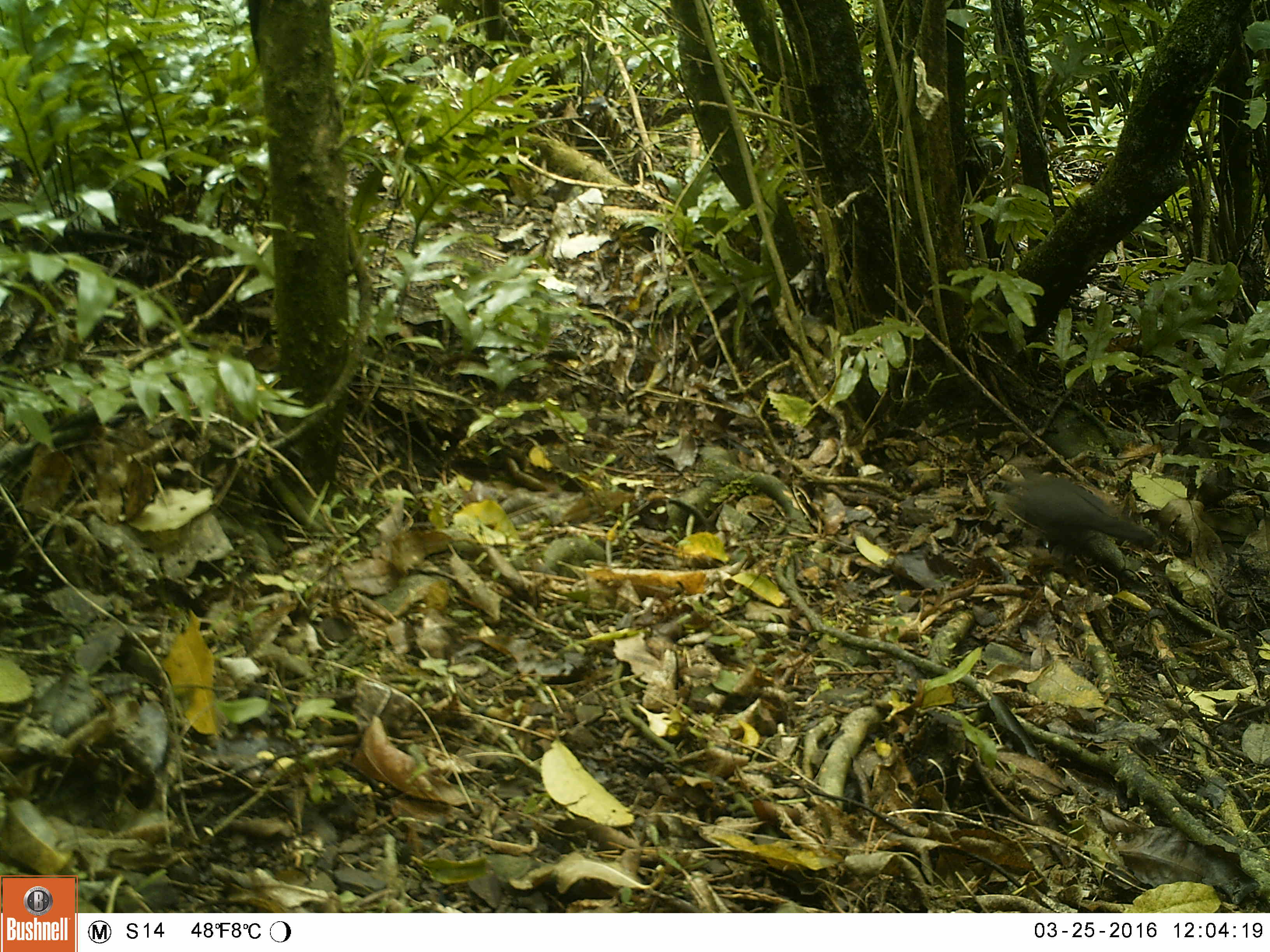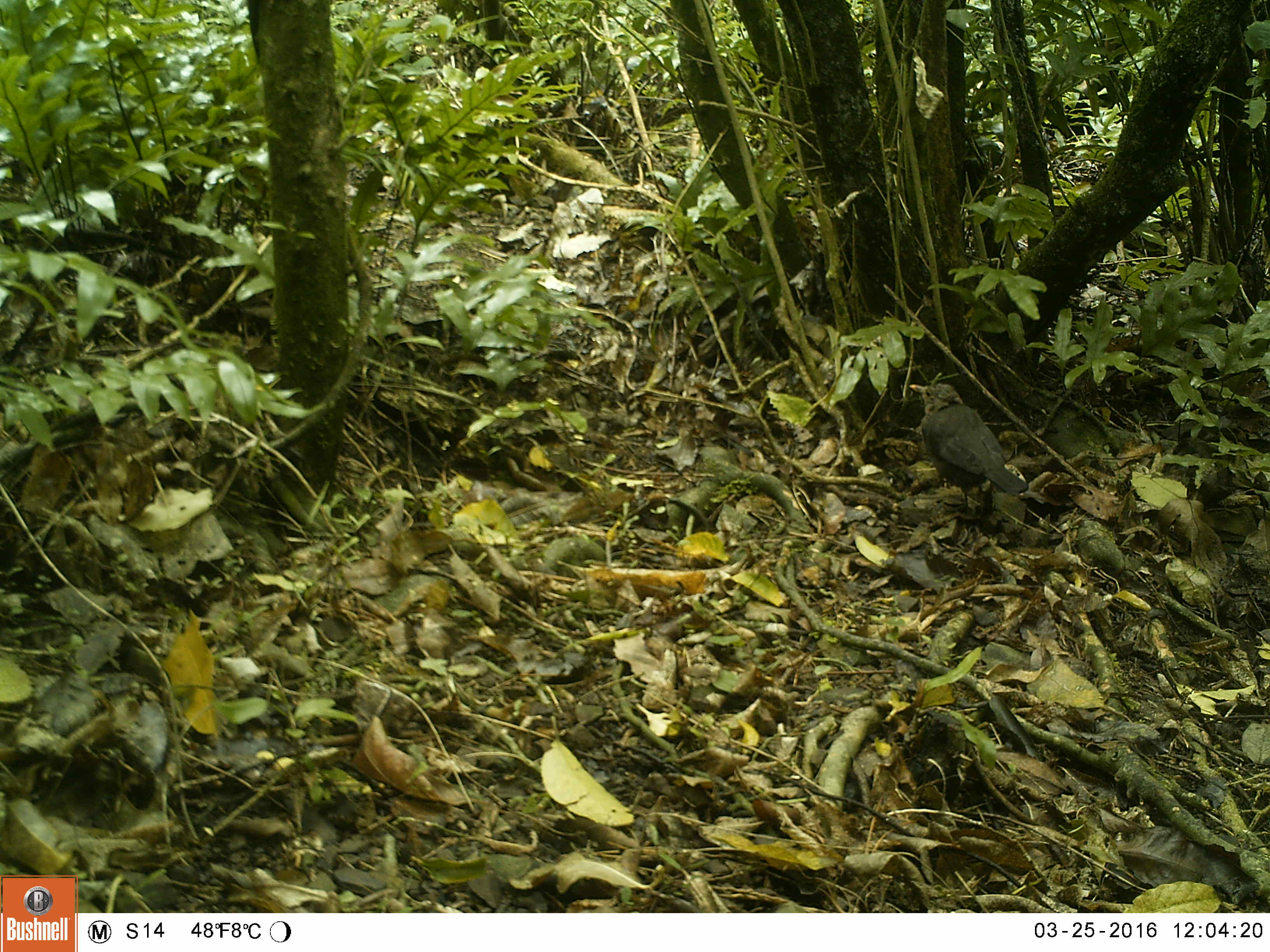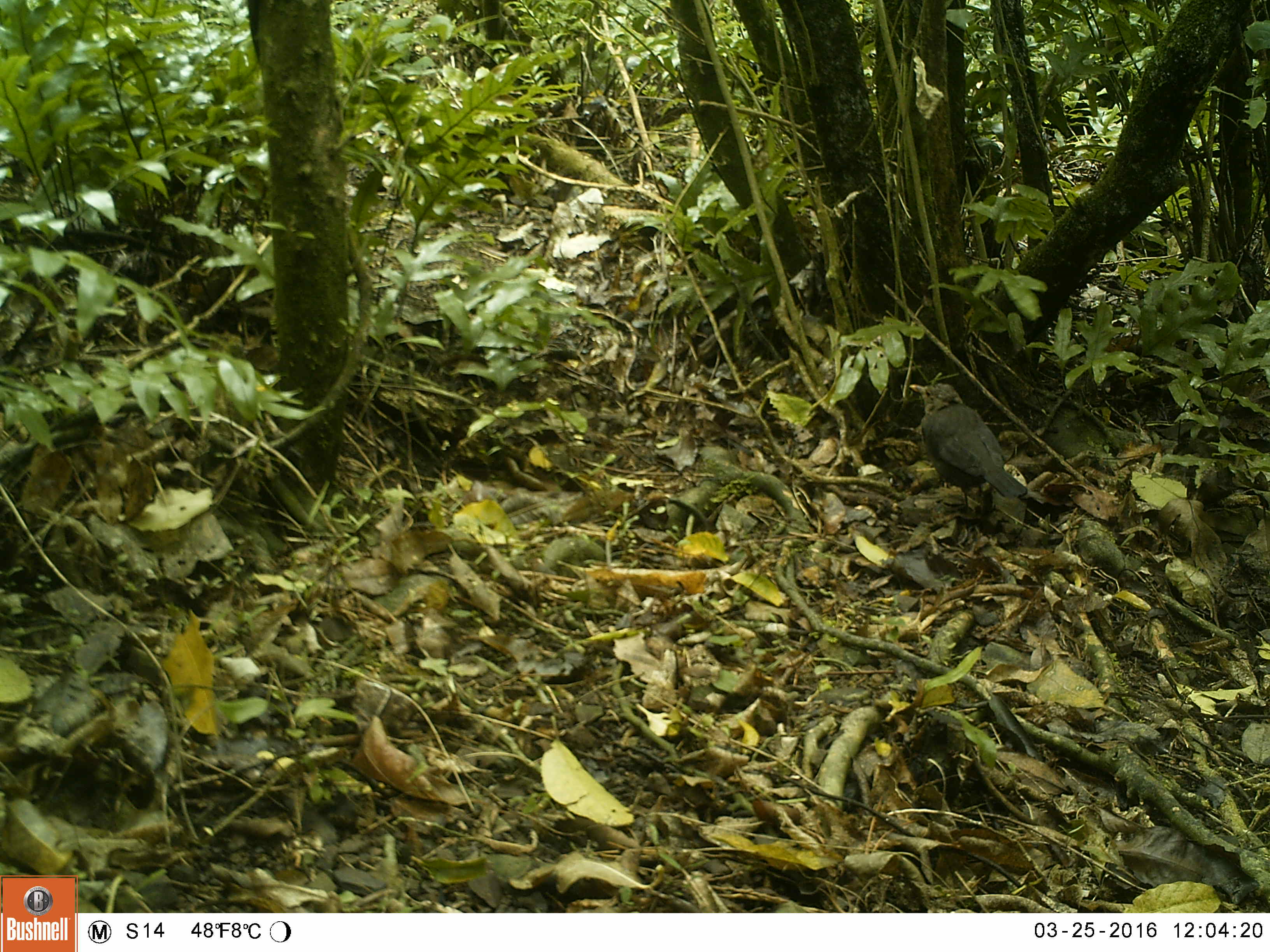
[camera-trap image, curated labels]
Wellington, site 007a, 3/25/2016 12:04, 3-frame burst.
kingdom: Animalia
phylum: Chordata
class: Aves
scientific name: Aves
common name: bird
Bird (Aves).